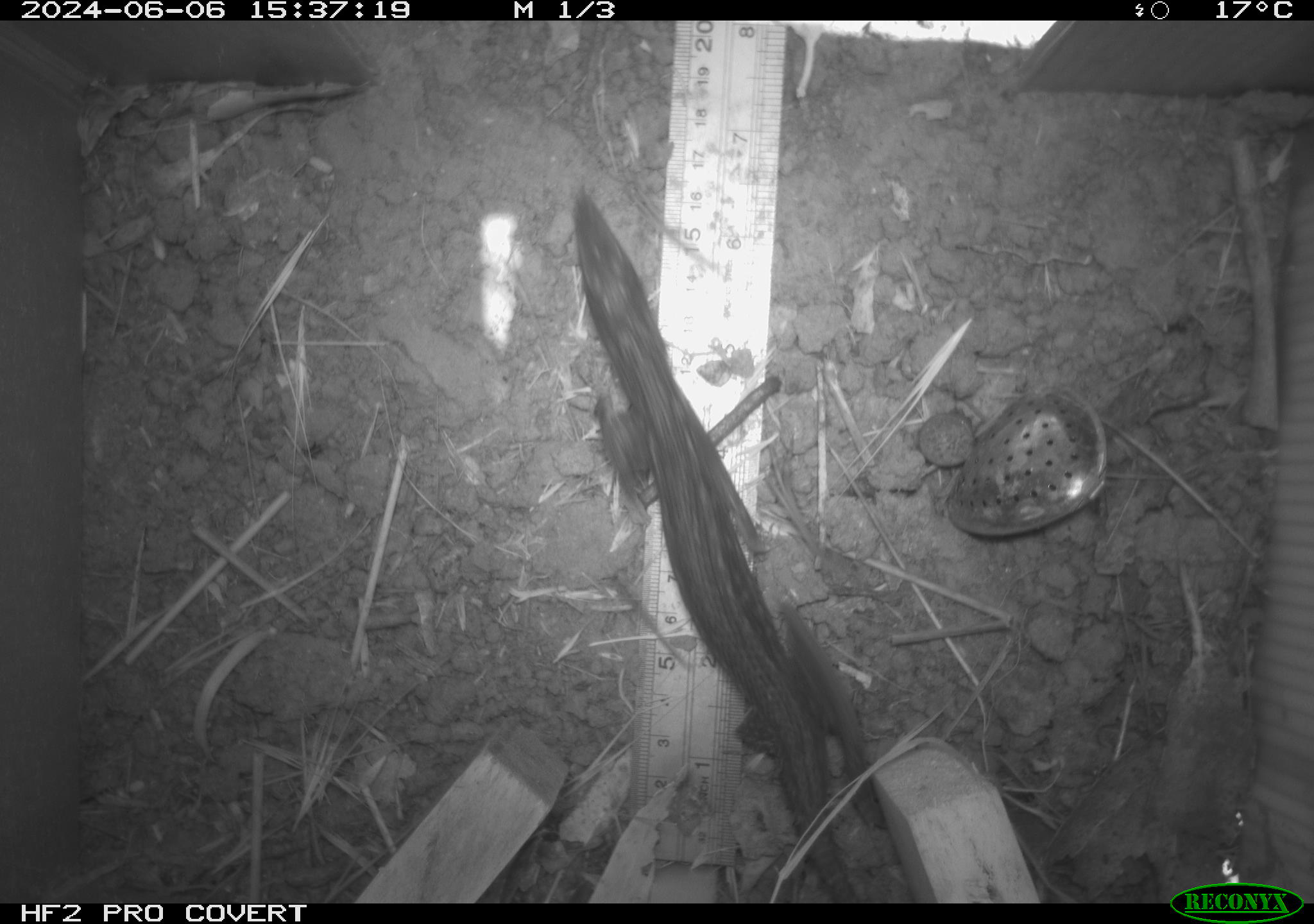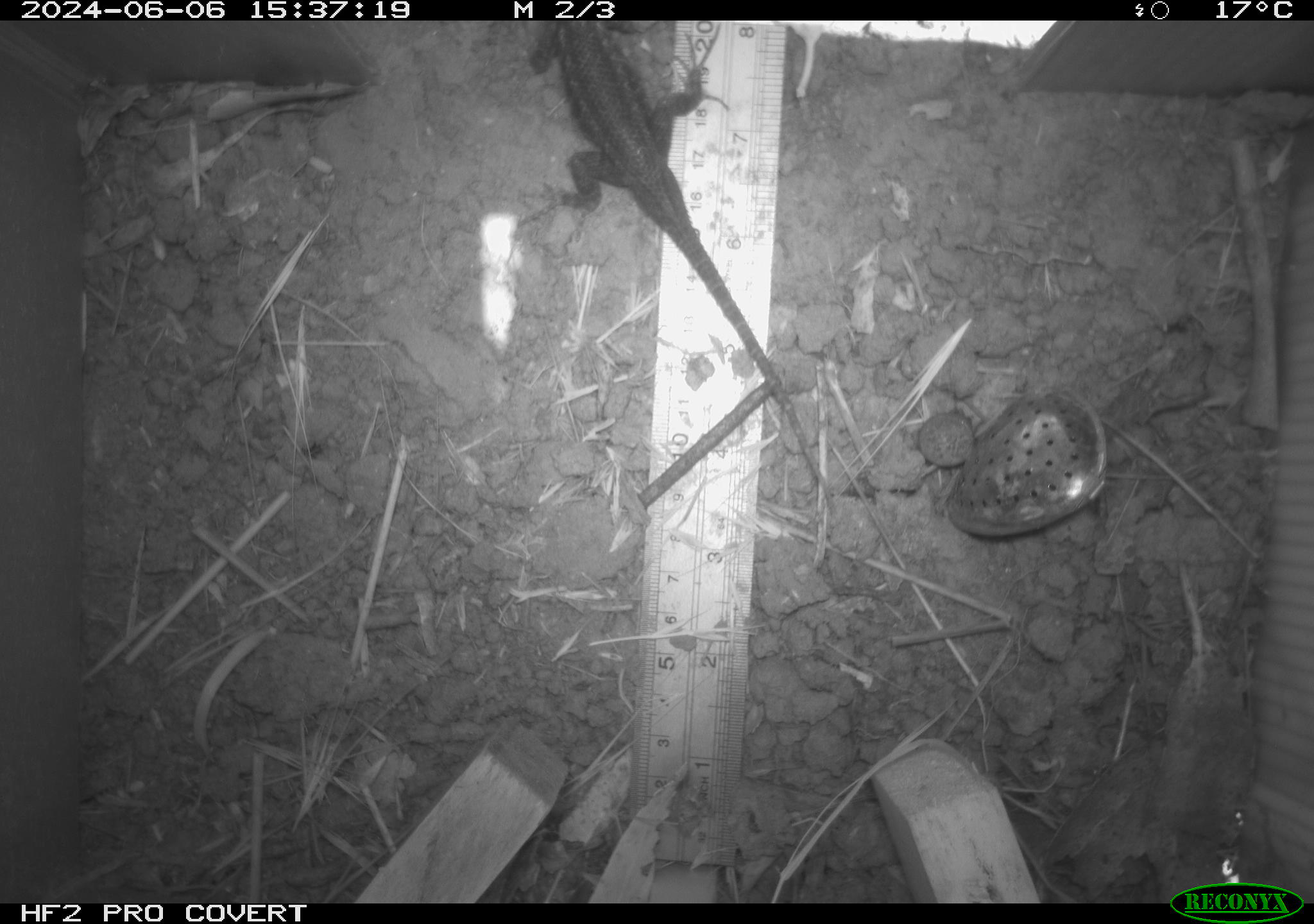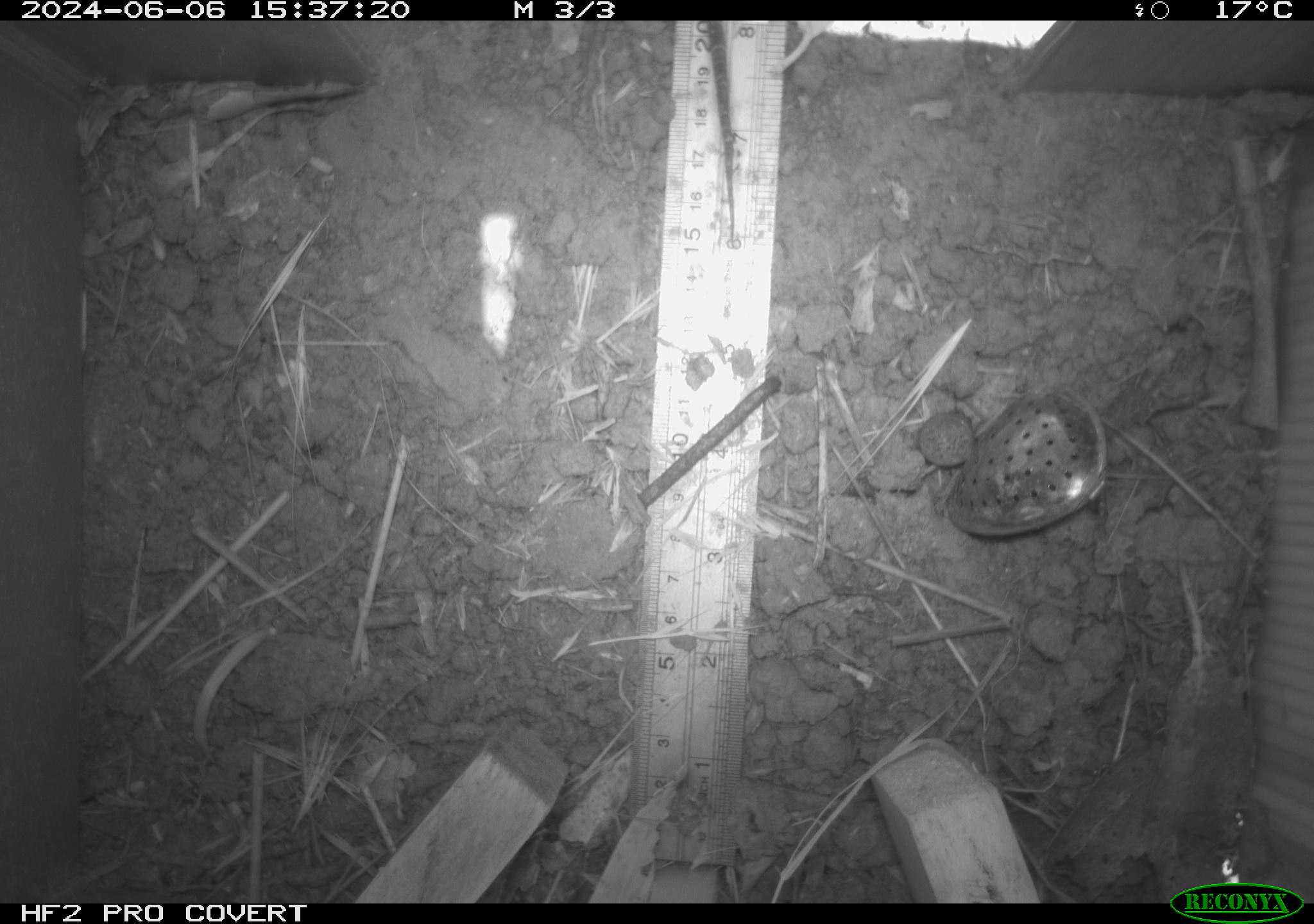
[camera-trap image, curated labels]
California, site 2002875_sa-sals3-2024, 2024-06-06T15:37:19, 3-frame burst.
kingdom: Animalia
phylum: Chordata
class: Reptilia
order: Squamata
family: Phrynosomatidae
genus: Sceloporus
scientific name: Sceloporus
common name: spiny lizards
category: sceloporus species